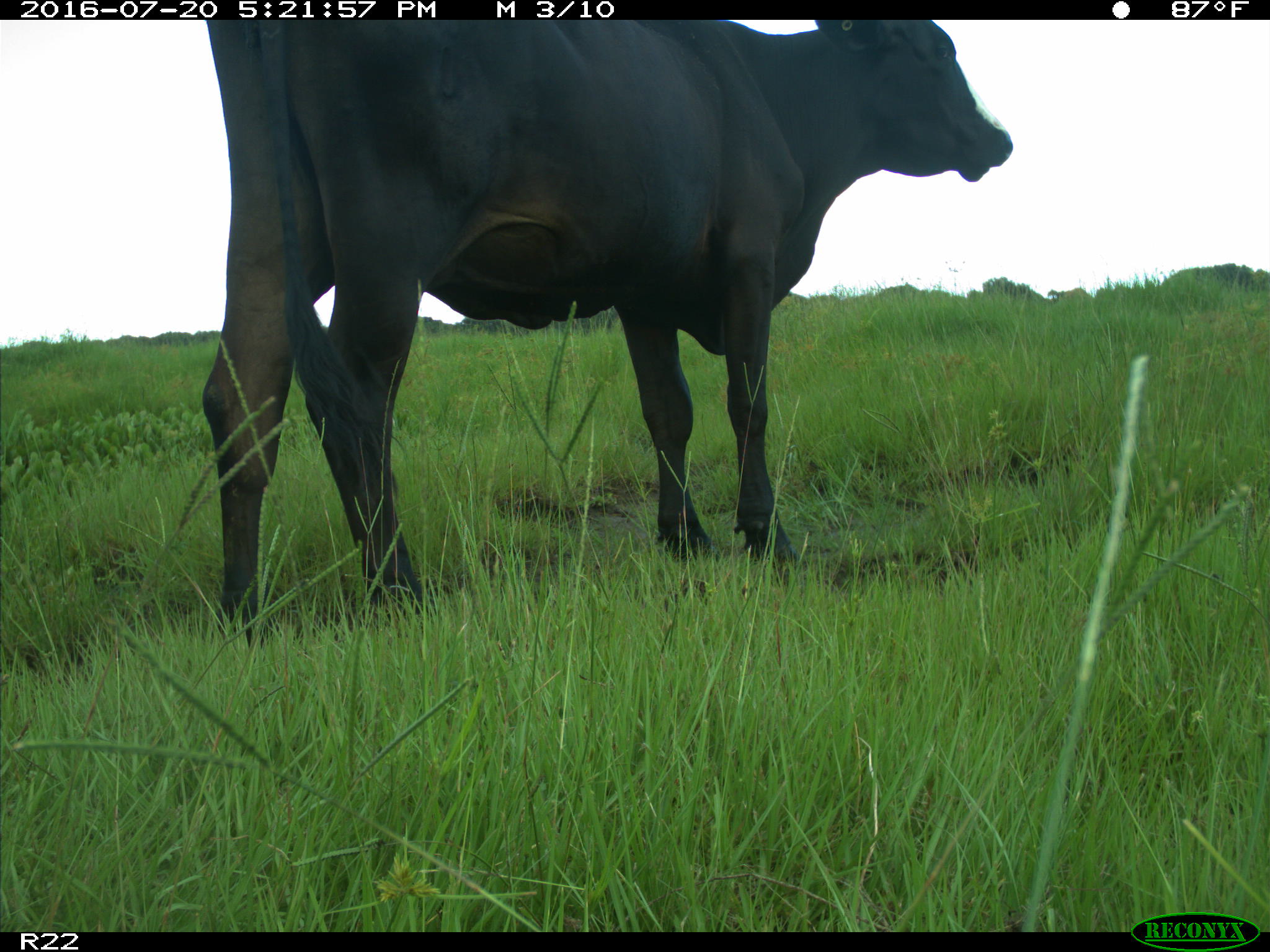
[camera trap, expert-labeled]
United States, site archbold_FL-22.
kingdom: Animalia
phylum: Chordata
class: Mammalia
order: Artiodactyla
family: Bovidae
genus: Bos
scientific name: Bos taurus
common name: domestic cow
Bos taurus (domestic cow).